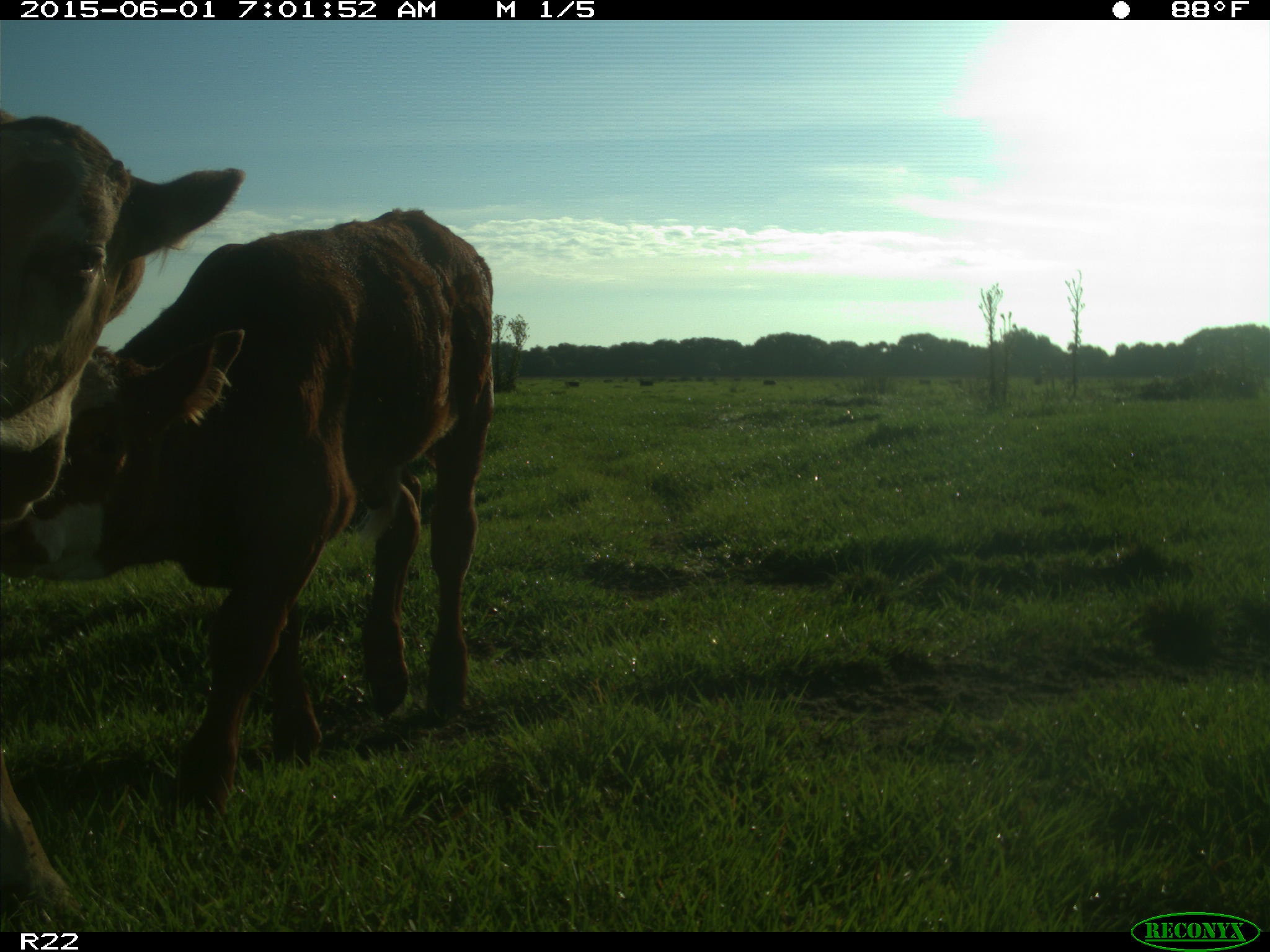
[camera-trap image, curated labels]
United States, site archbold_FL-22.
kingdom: Animalia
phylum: Chordata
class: Mammalia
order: Artiodactyla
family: Bovidae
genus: Bos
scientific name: Bos taurus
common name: domestic cow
Bos taurus (domestic cow).